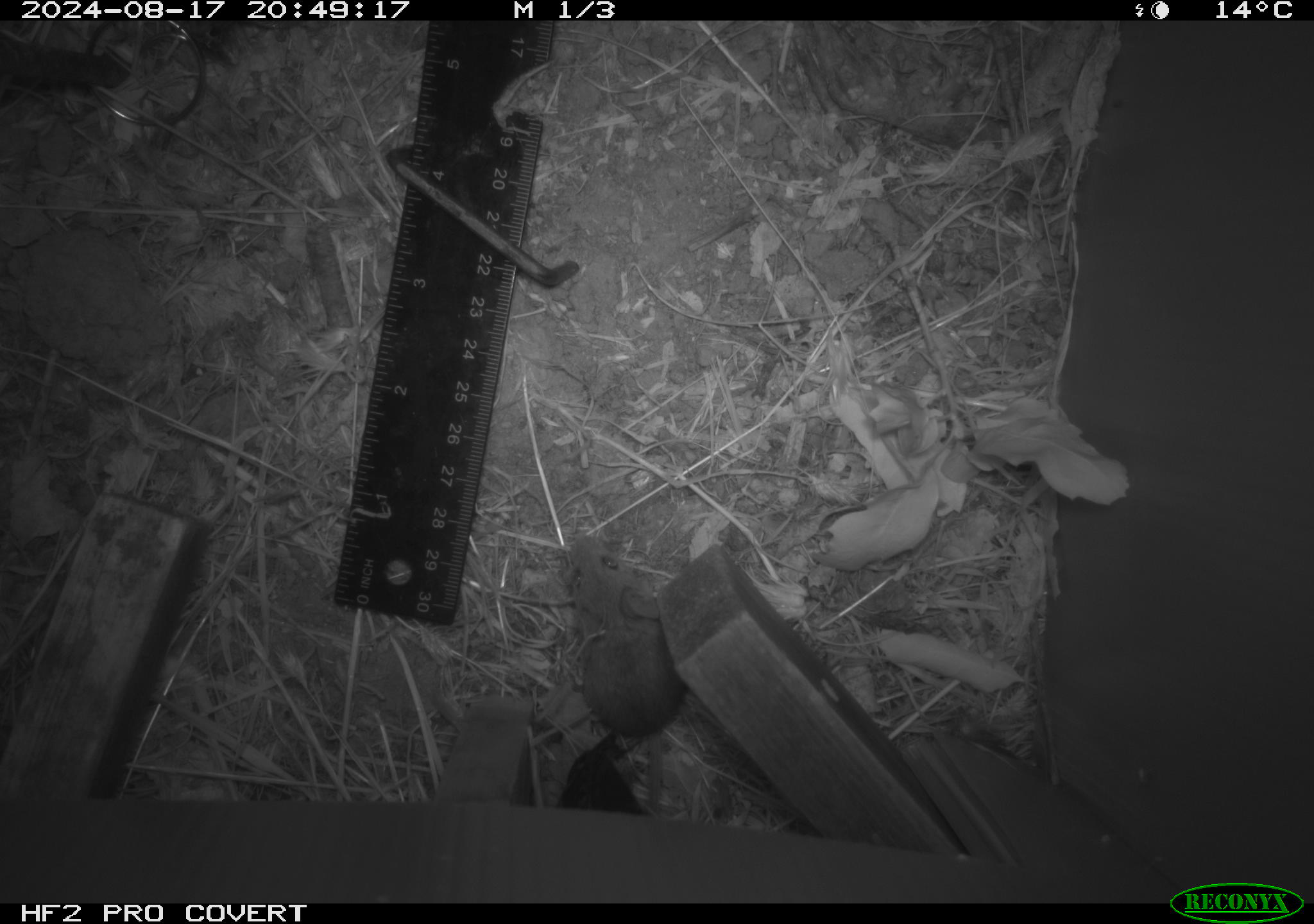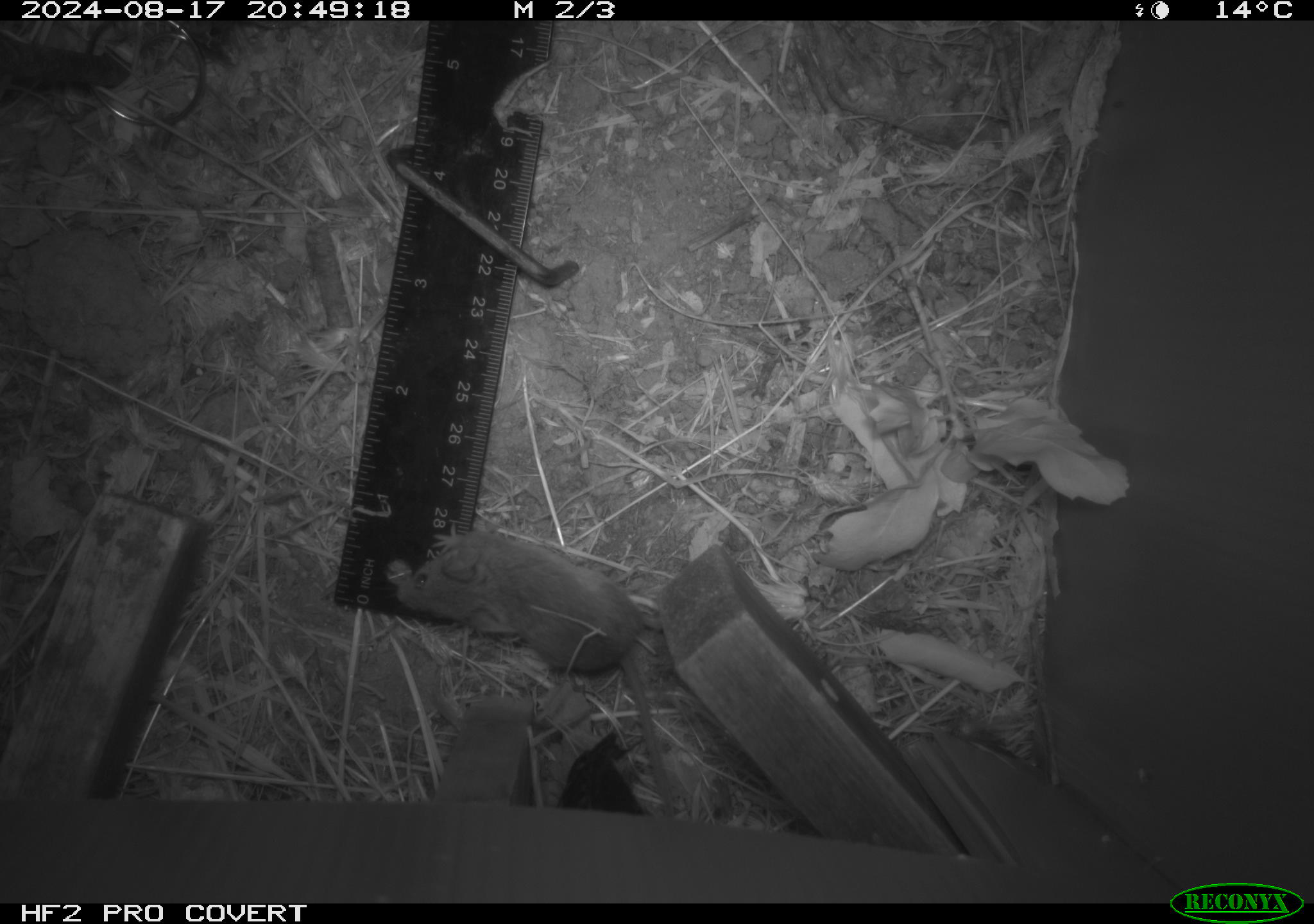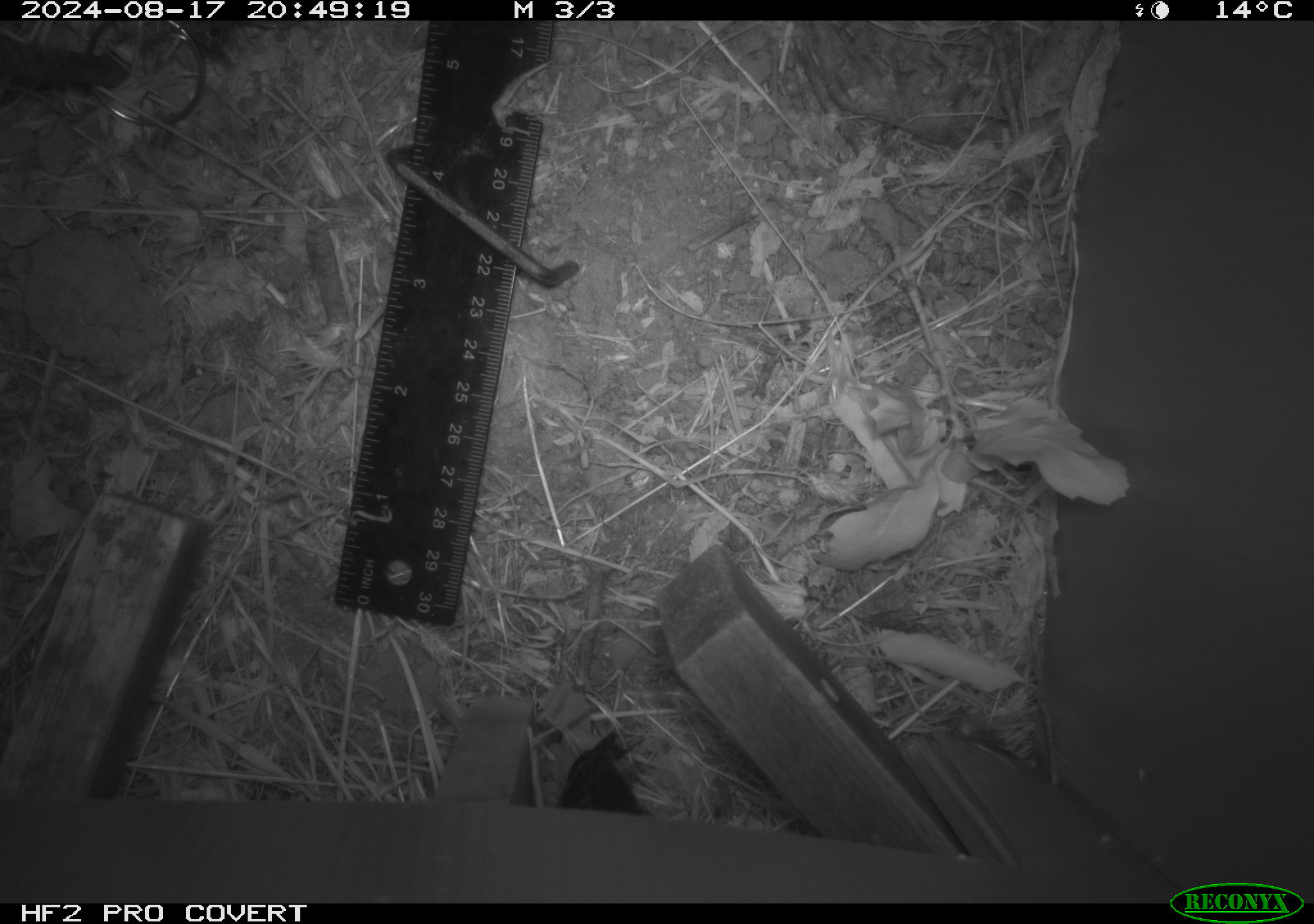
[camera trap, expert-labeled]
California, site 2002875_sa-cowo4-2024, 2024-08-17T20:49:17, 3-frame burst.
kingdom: Animalia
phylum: Chordata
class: Mammalia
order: Rodentia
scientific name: Rodentia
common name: mouse species